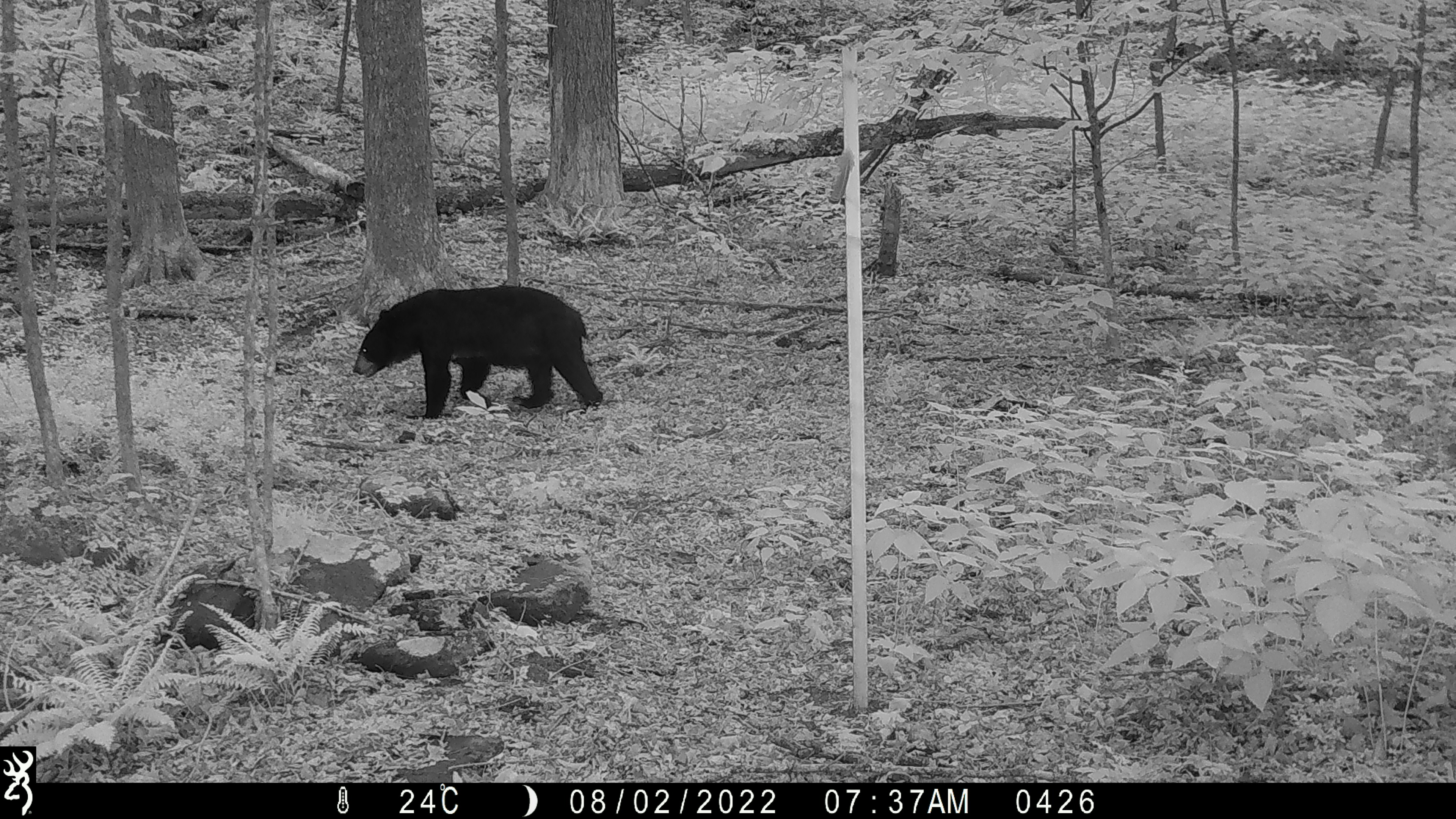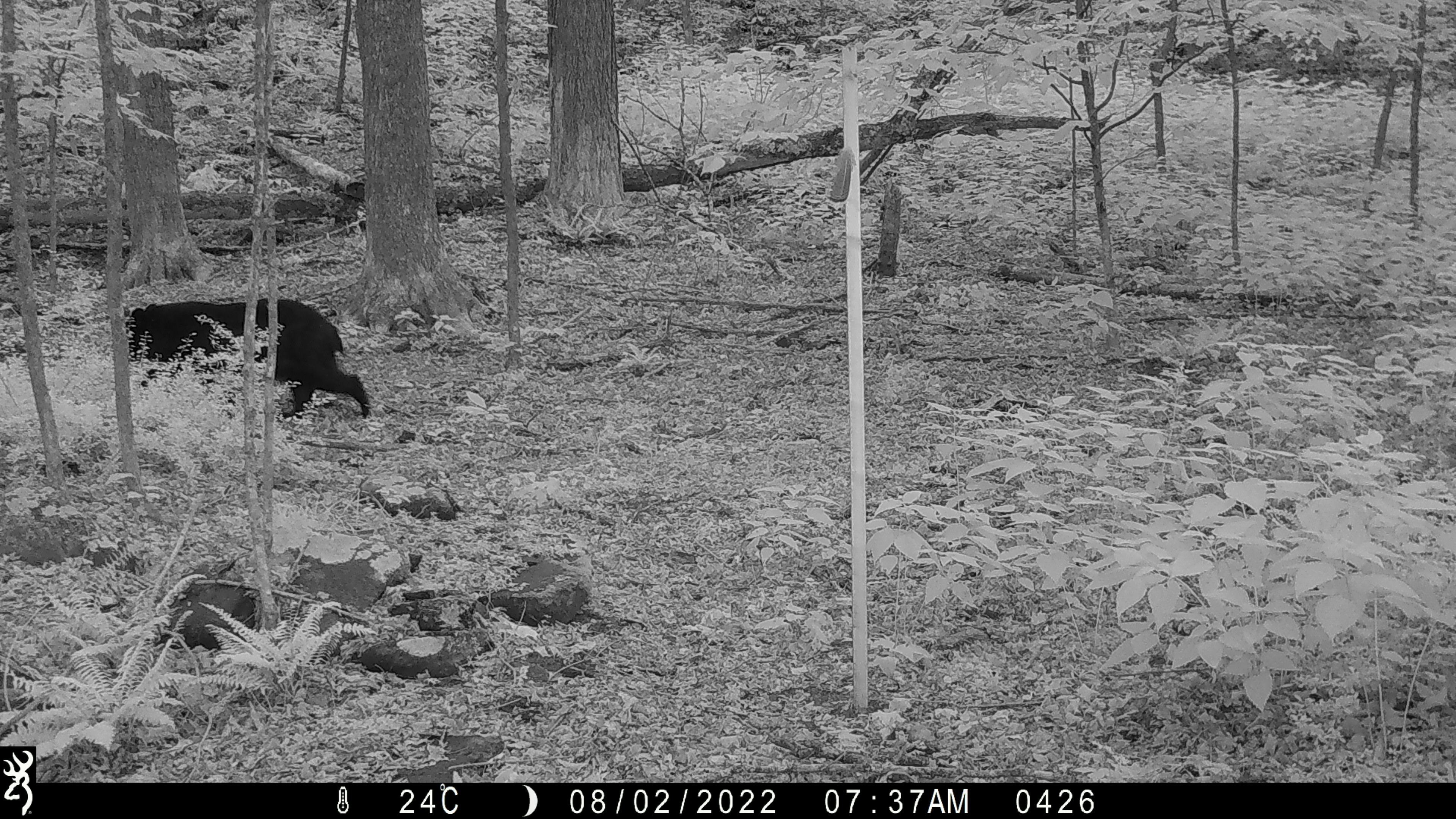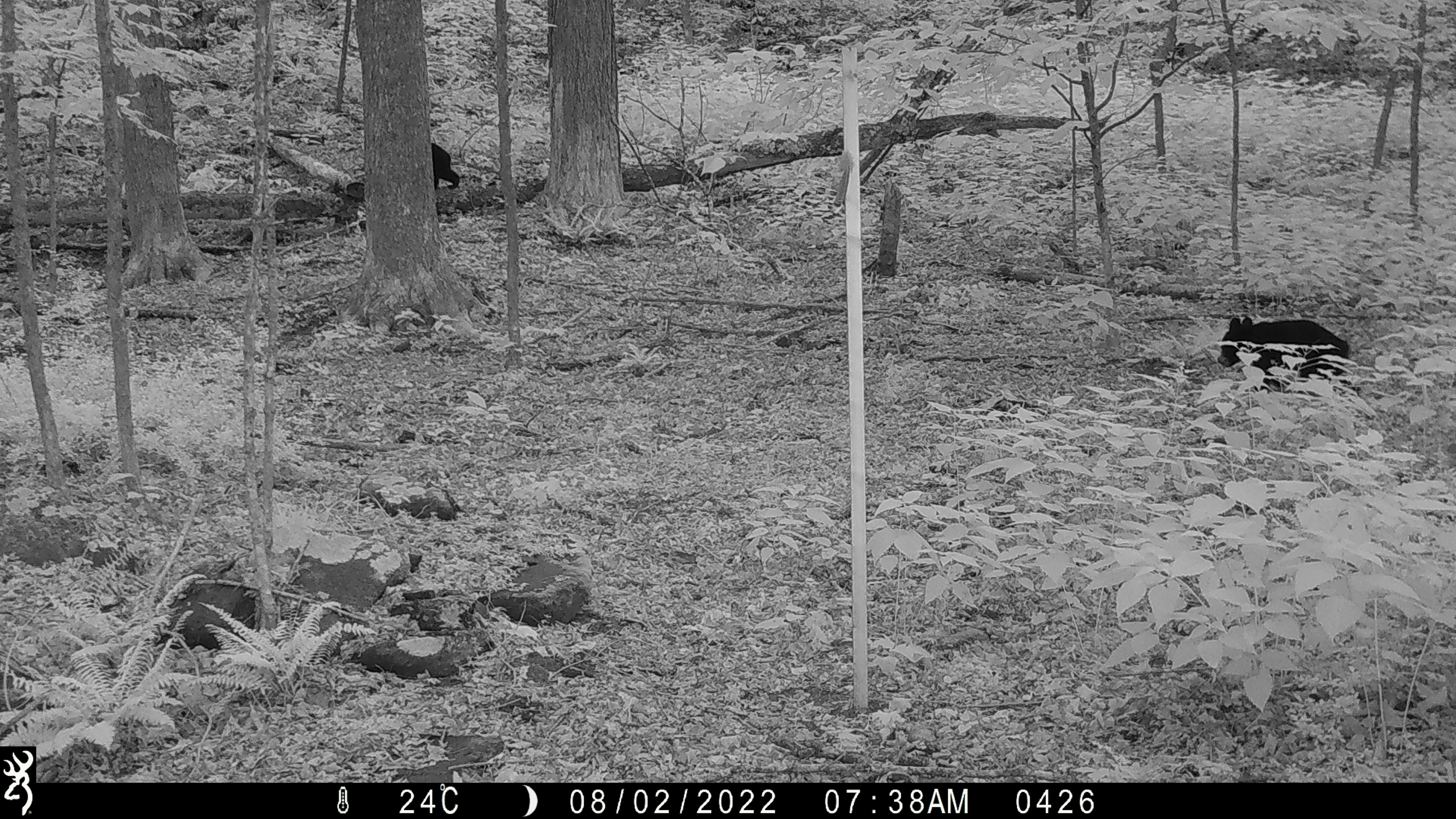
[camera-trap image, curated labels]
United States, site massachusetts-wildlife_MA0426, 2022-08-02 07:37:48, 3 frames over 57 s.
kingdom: Animalia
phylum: Chordata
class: Mammalia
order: Carnivora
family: Ursidae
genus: Ursus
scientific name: Ursus americanus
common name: black bear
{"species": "black bear (Ursus americanus)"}